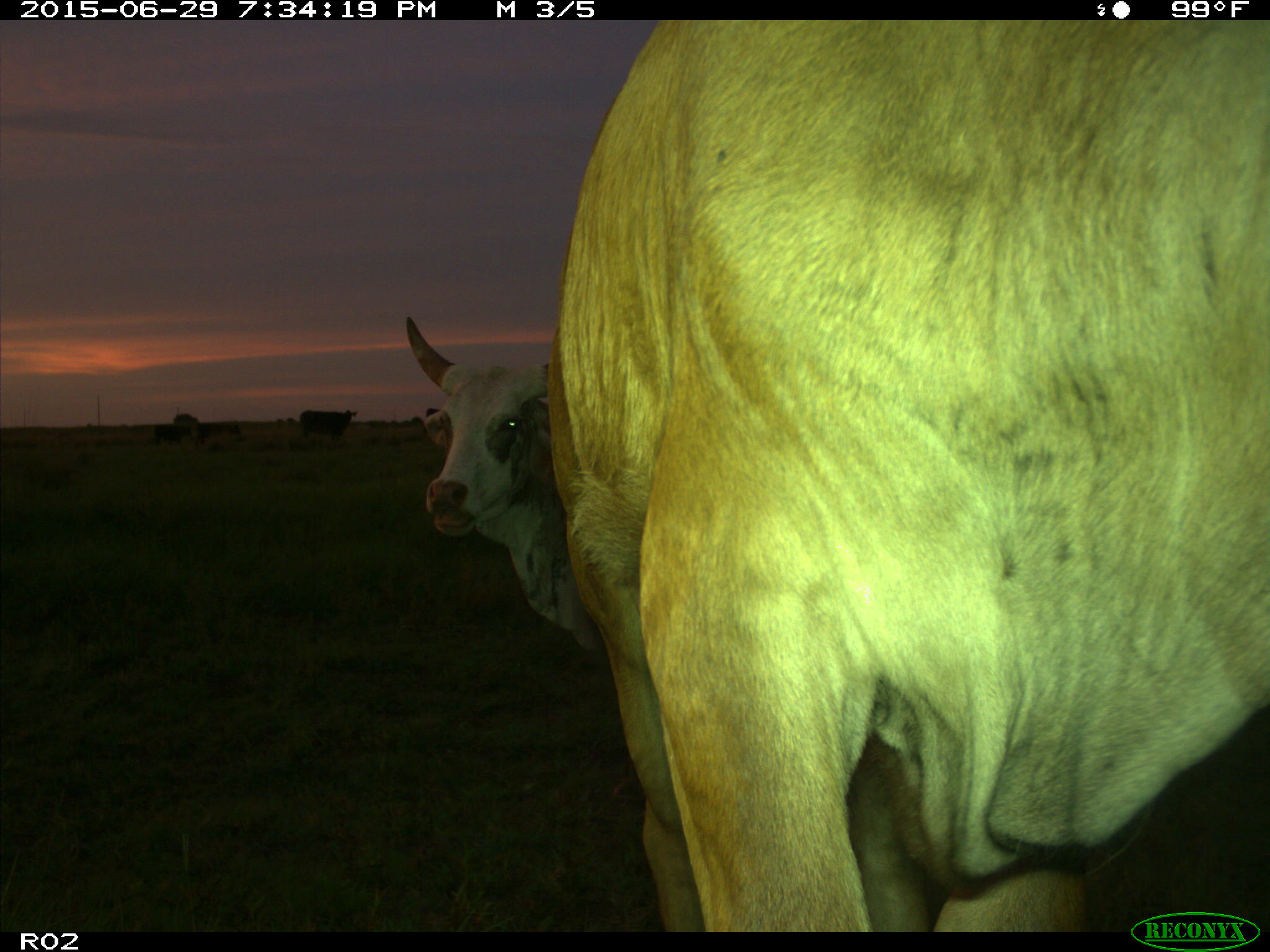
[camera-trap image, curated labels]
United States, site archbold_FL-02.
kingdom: Animalia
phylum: Chordata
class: Mammalia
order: Artiodactyla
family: Bovidae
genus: Bos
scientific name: Bos taurus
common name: domestic cow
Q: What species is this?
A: Bos taurus (domestic cow).